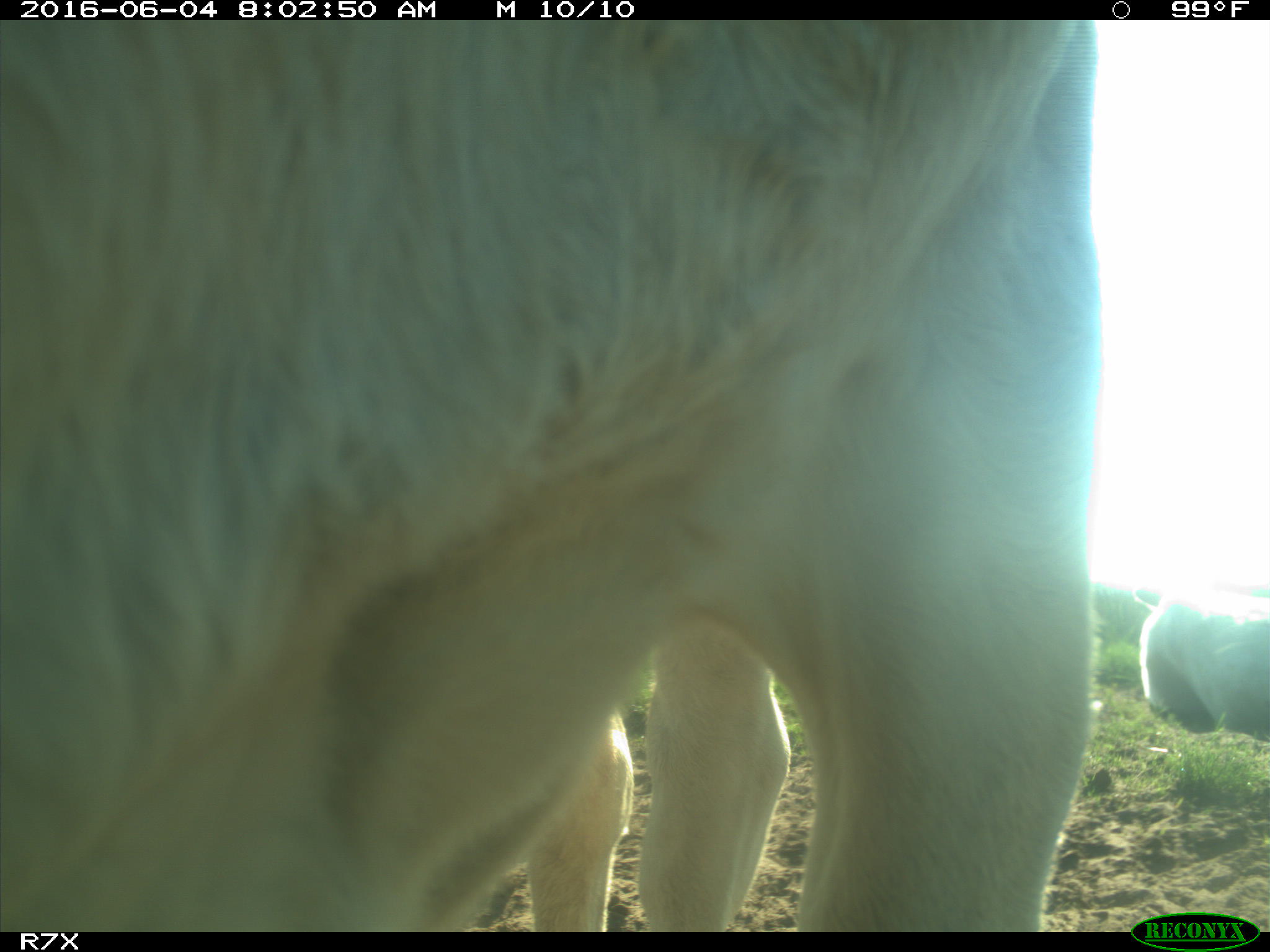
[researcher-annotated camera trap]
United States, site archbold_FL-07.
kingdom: Animalia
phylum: Chordata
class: Mammalia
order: Artiodactyla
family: Bovidae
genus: Bos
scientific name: Bos taurus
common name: domestic cow